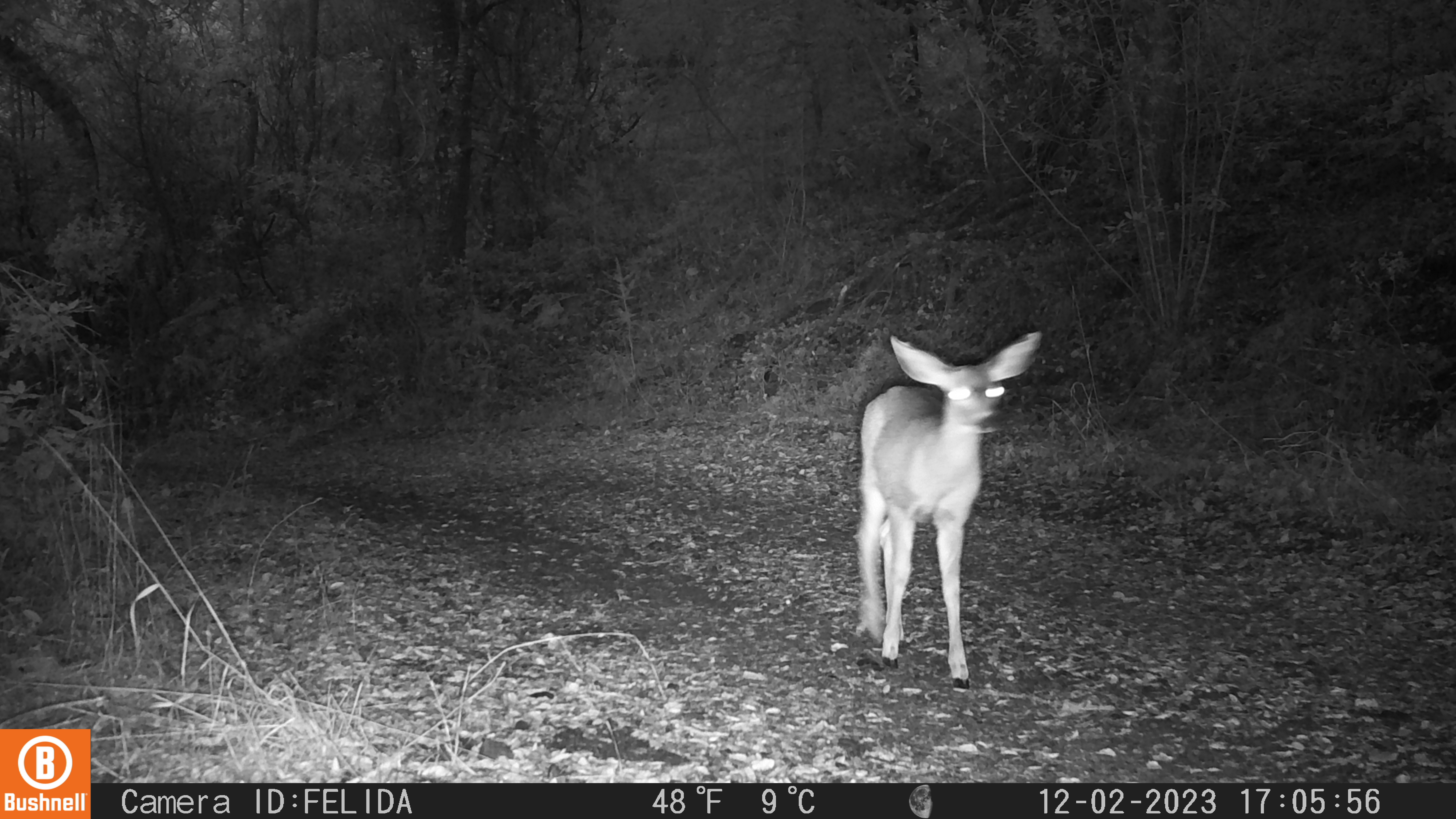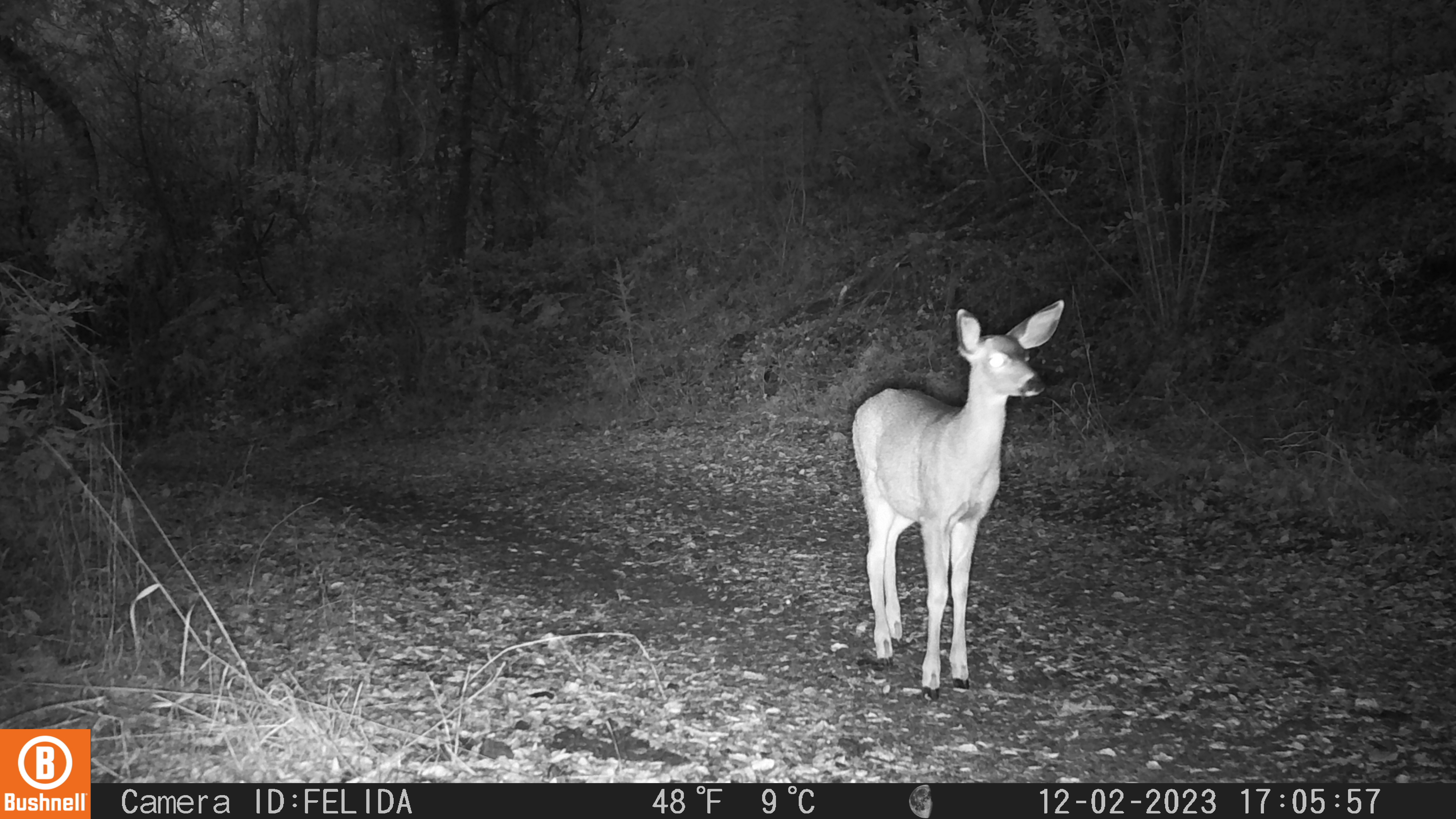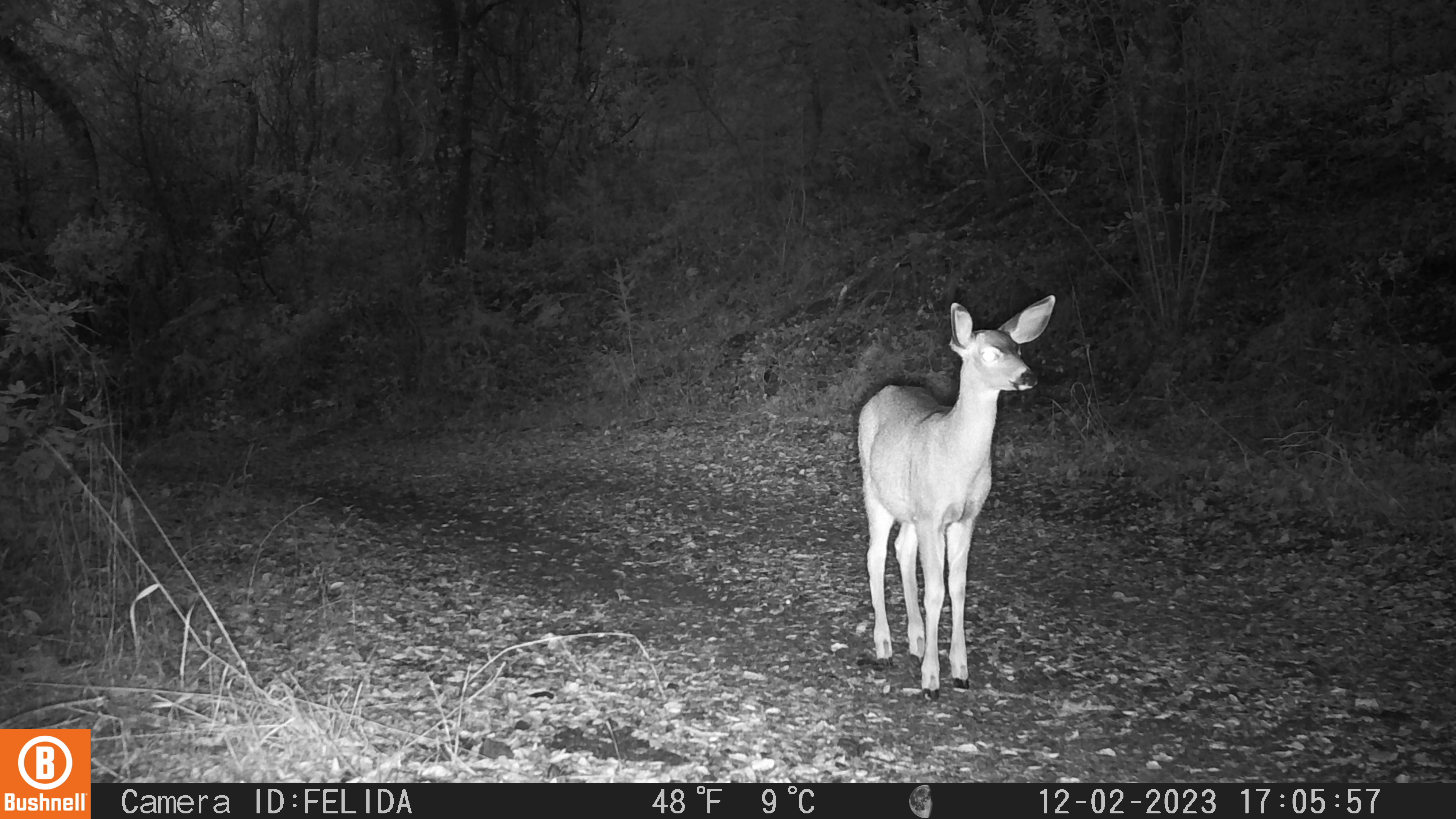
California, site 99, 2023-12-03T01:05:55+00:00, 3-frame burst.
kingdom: Animalia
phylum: Chordata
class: Mammalia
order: Artiodactyla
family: Cervidae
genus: Odocoileus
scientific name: Odocoileus hemionus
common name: mule deer